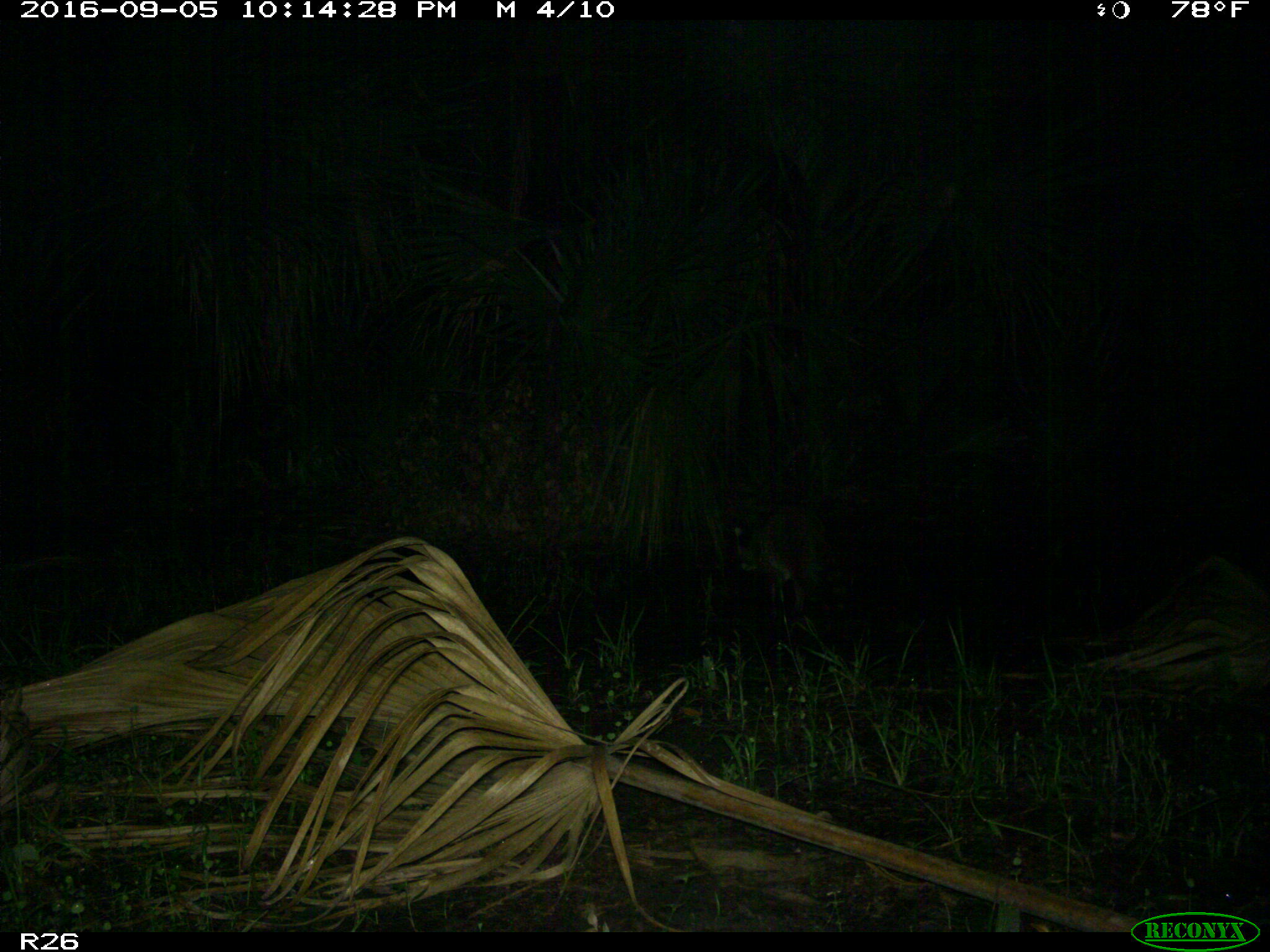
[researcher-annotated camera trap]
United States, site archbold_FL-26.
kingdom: Animalia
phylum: Chordata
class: Mammalia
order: Carnivora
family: Procyonidae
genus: Procyon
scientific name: Procyon lotor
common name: common raccoon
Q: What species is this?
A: Procyon lotor (common raccoon).